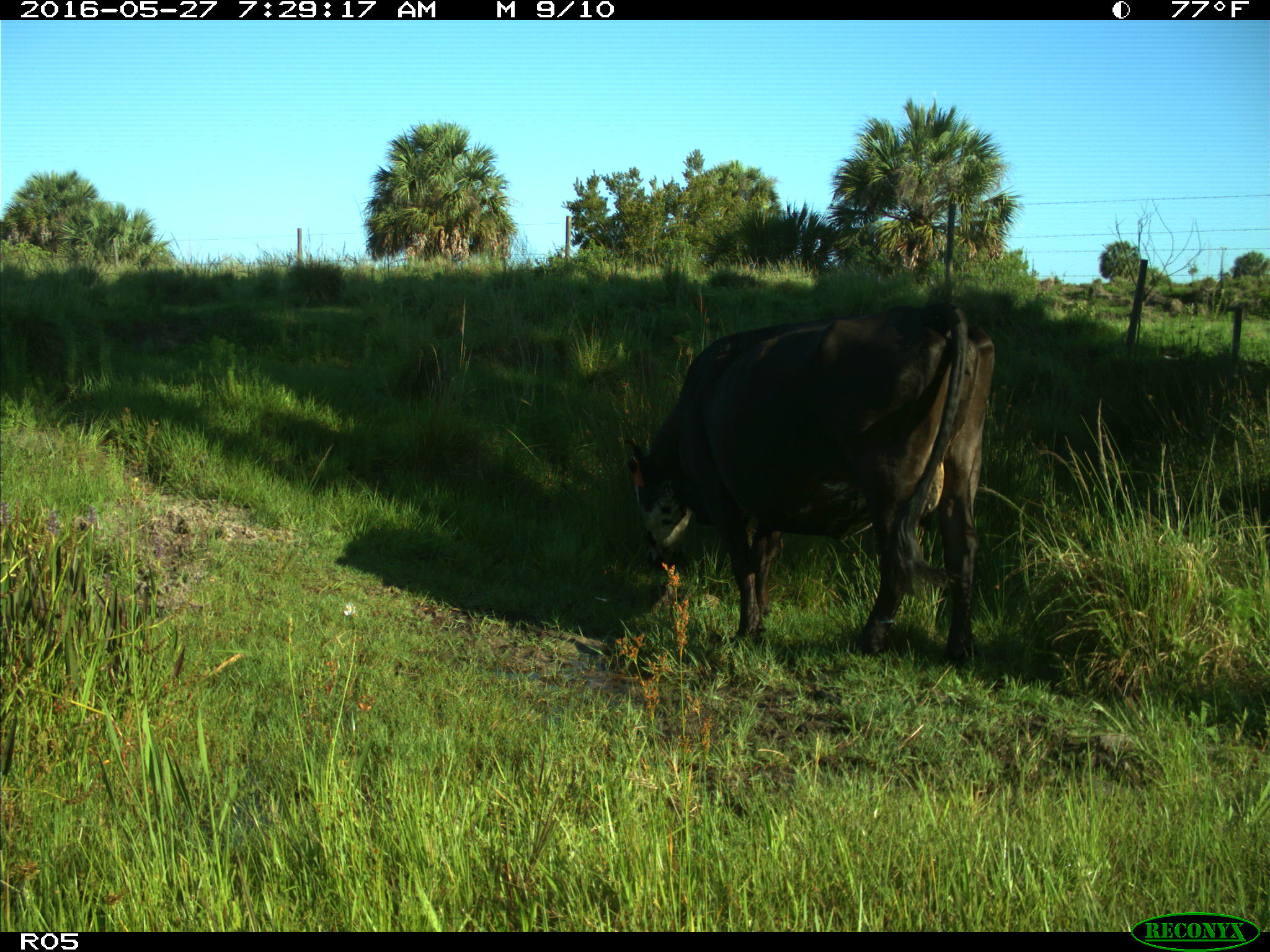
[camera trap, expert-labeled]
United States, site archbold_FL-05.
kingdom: Animalia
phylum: Chordata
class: Mammalia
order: Artiodactyla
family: Bovidae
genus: Bos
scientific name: Bos taurus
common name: domestic cow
Bos taurus (domestic cow).